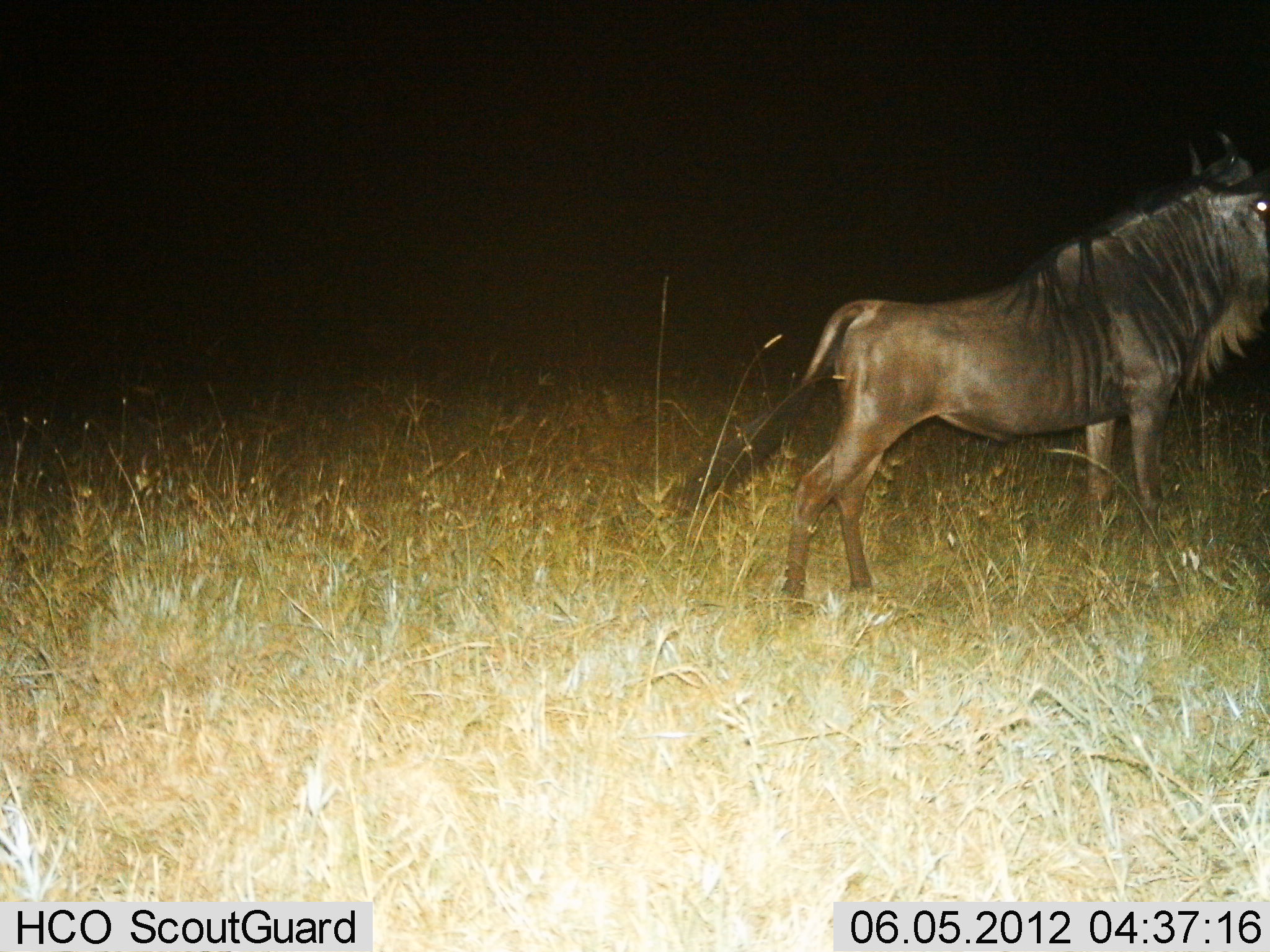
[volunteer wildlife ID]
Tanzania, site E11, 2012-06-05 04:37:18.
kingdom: Animalia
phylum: Chordata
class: Mammalia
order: Artiodactyla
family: Bovidae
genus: Connochaetes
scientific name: Connochaetes taurinus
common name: blue wildebeest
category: wildebeest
Wildebeest (blue wildebeest) (Connochaetes taurinus), count 1. Behavior (volunteer vote fractions): standing 80%, resting 0%, moving 20%, interacting 0%. Young present (vote fraction): 0%. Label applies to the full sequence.